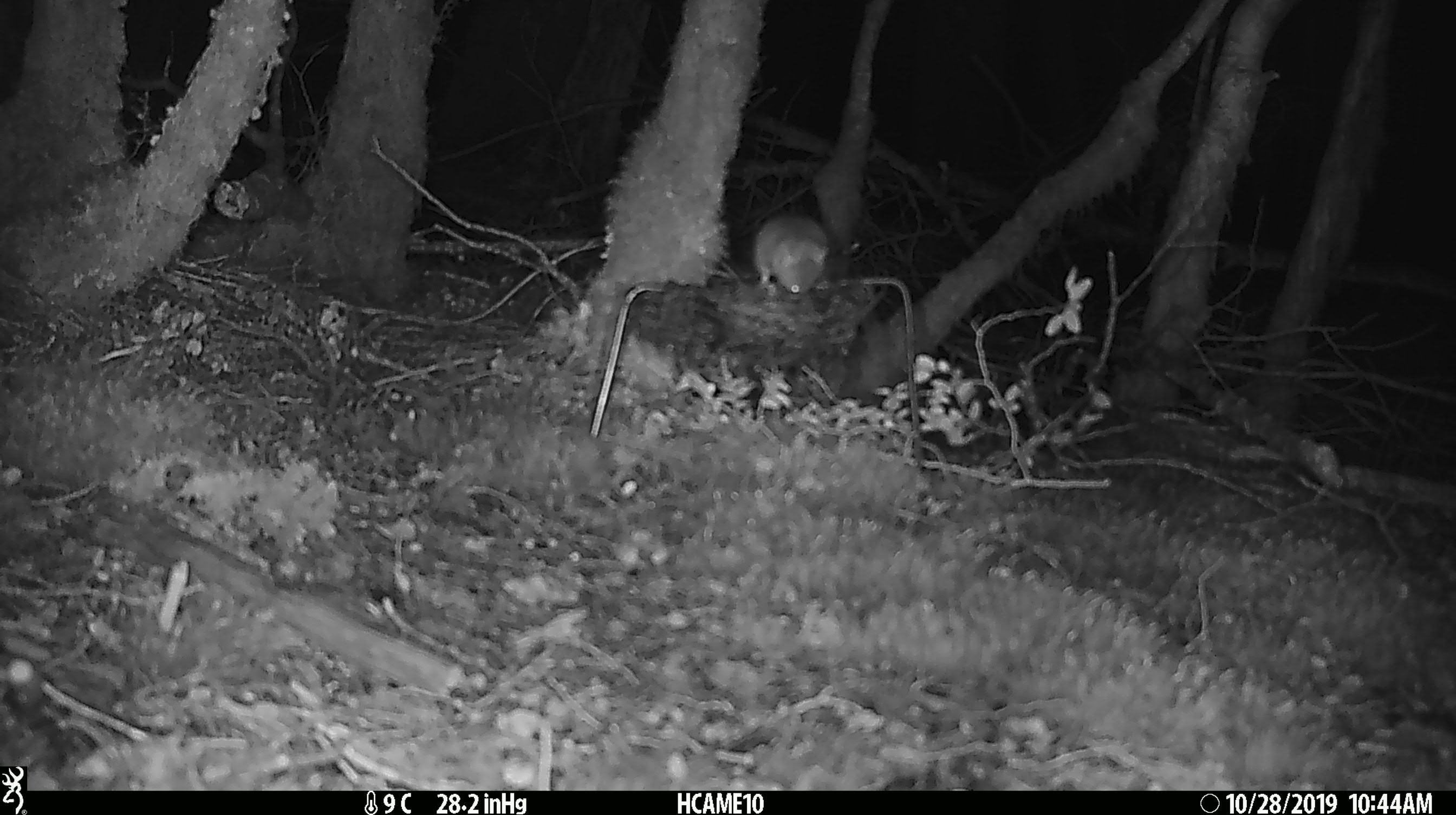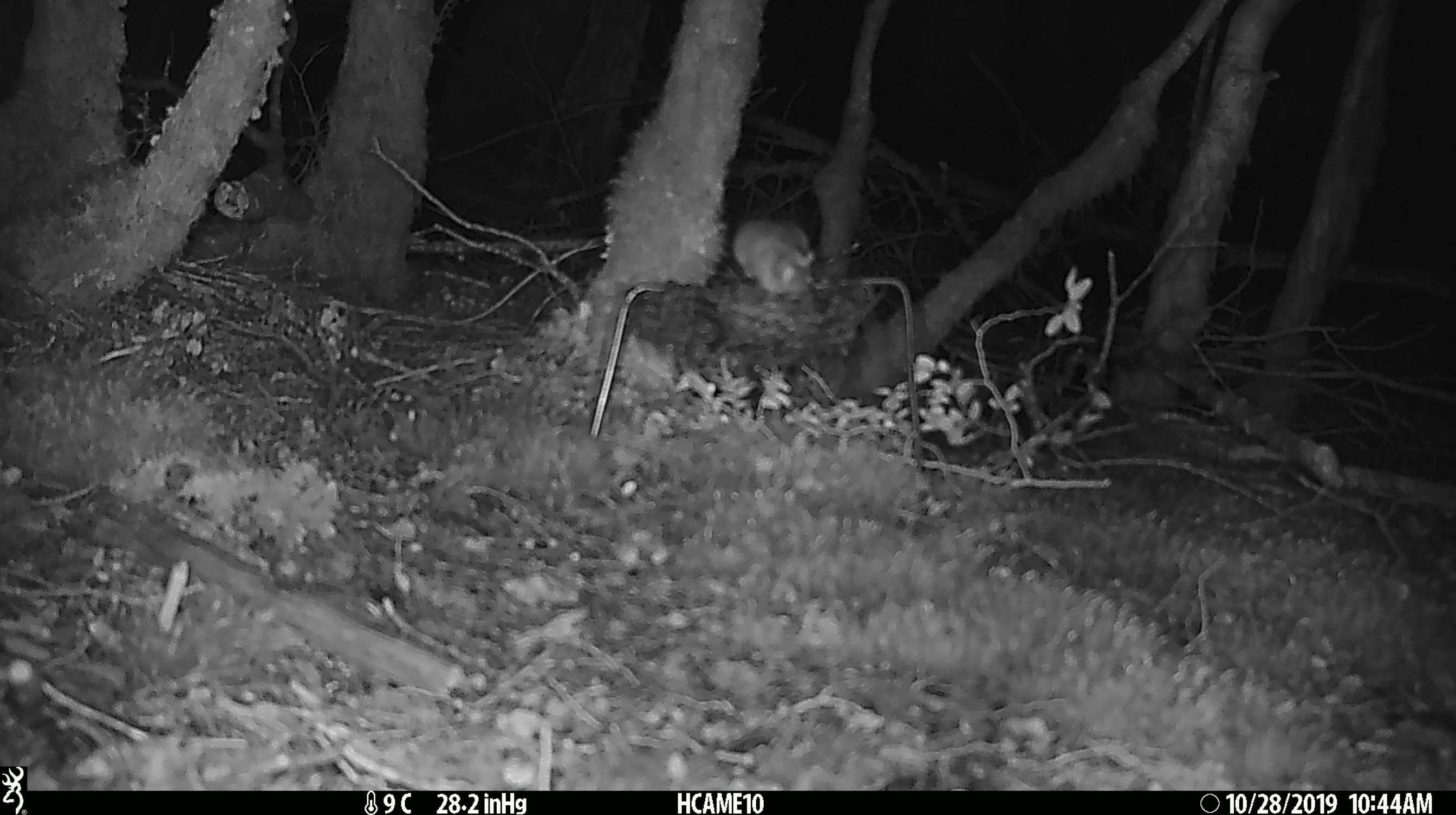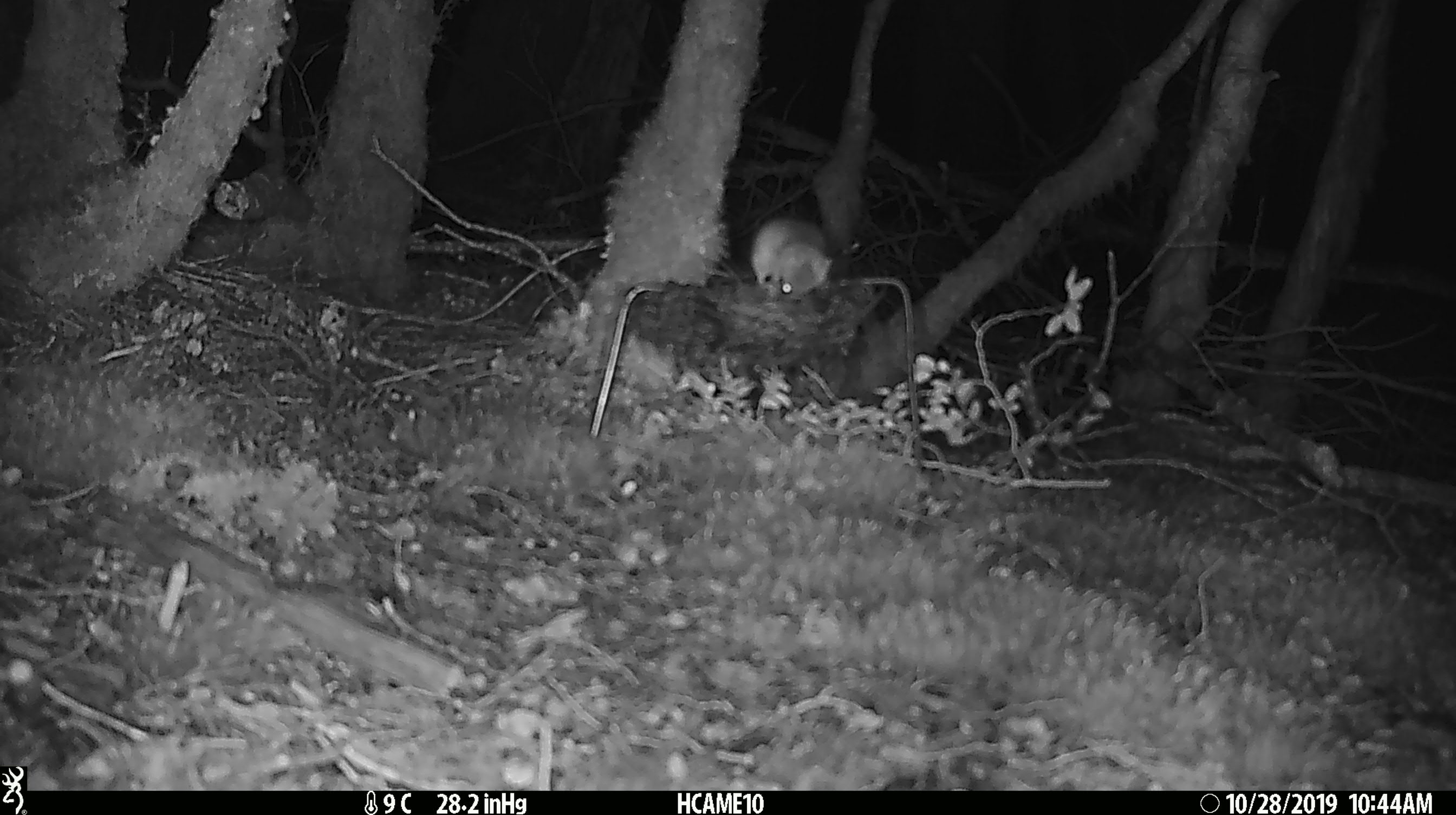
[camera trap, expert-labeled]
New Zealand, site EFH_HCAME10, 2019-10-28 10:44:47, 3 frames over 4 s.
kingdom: Animalia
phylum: Chordata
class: Mammalia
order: Rodentia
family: Muridae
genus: Mus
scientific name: Mus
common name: mouse